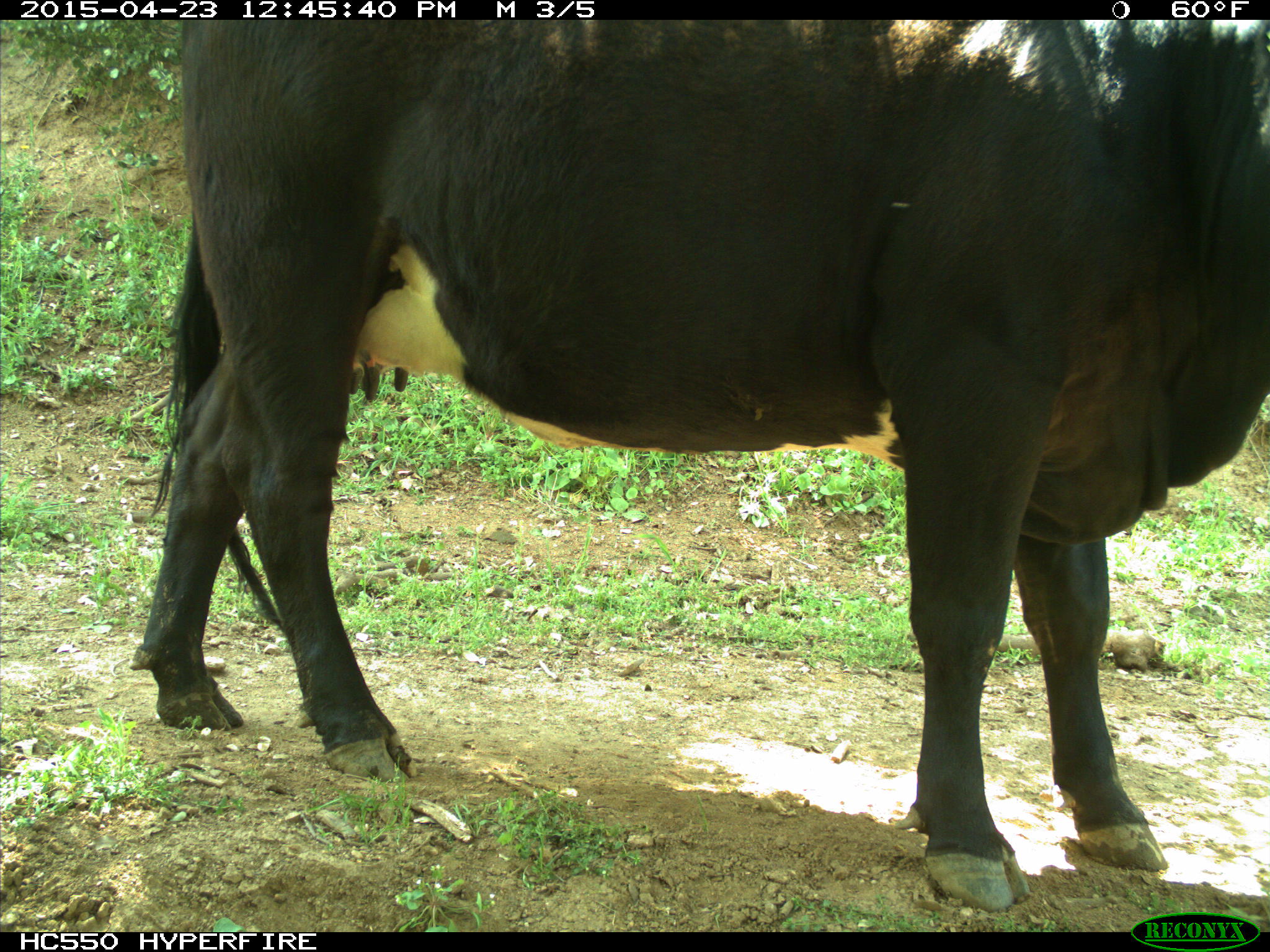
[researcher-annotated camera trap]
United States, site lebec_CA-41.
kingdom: Animalia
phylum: Chordata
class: Mammalia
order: Artiodactyla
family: Bovidae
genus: Bos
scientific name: Bos taurus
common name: domestic cow